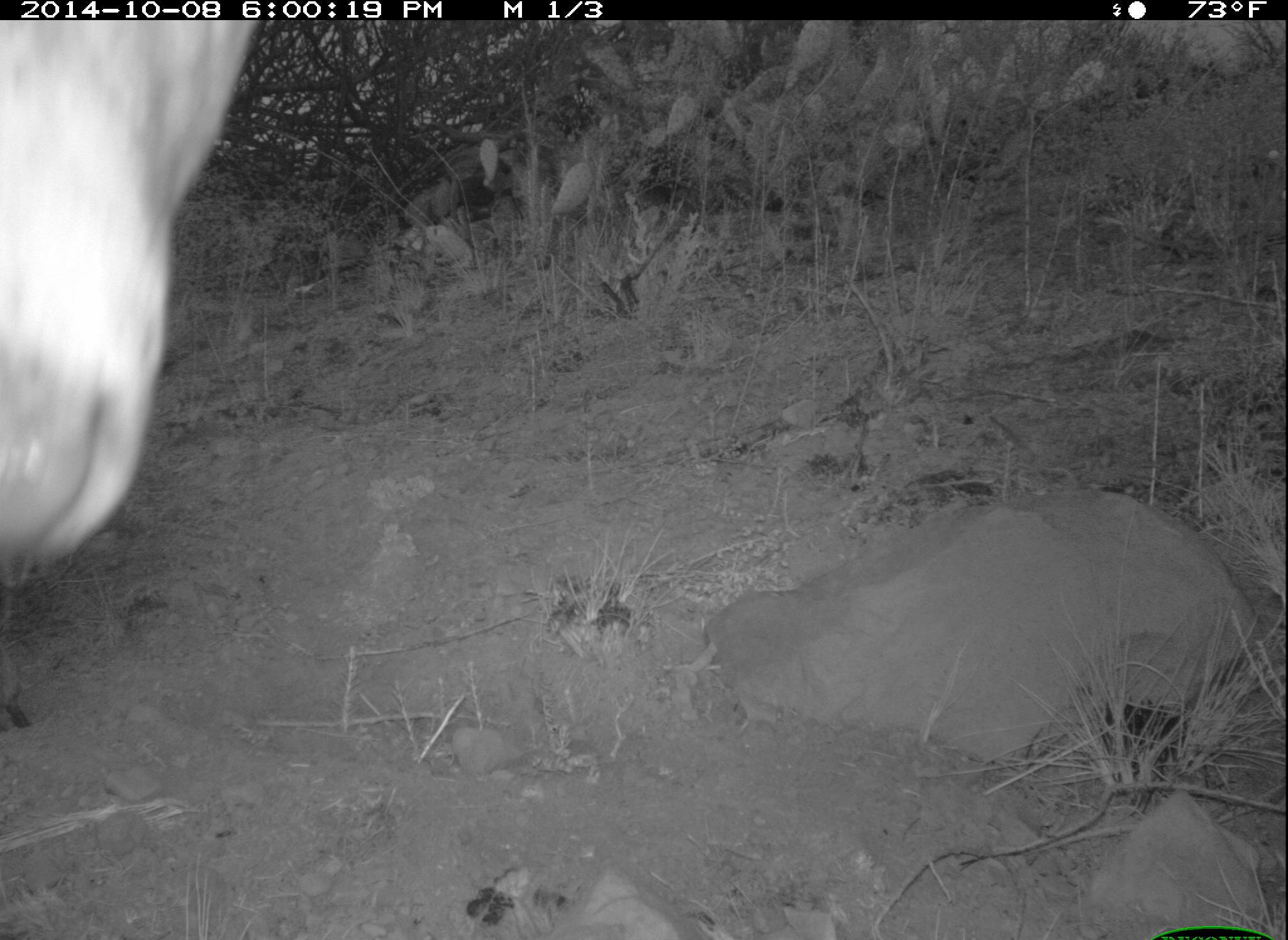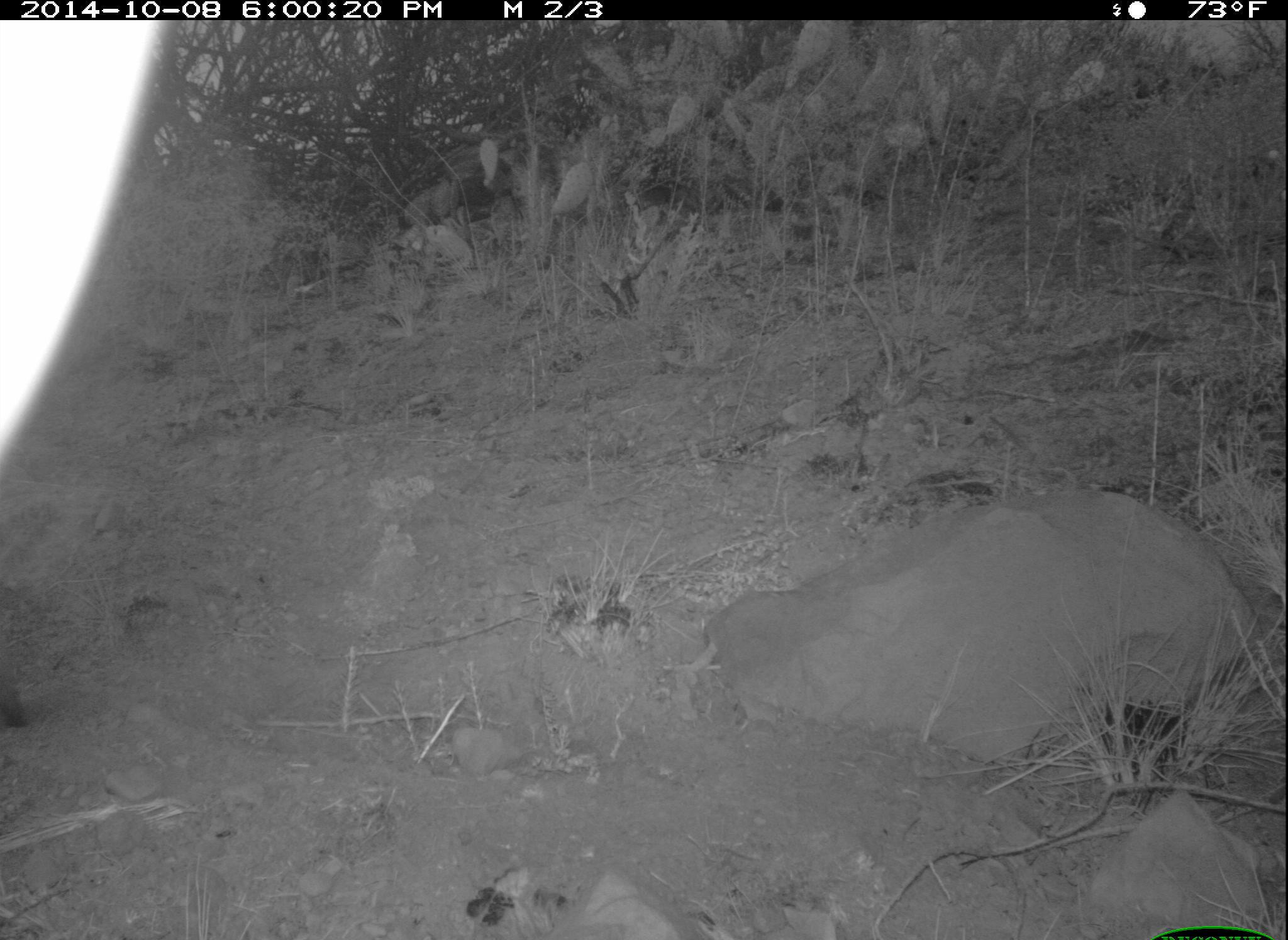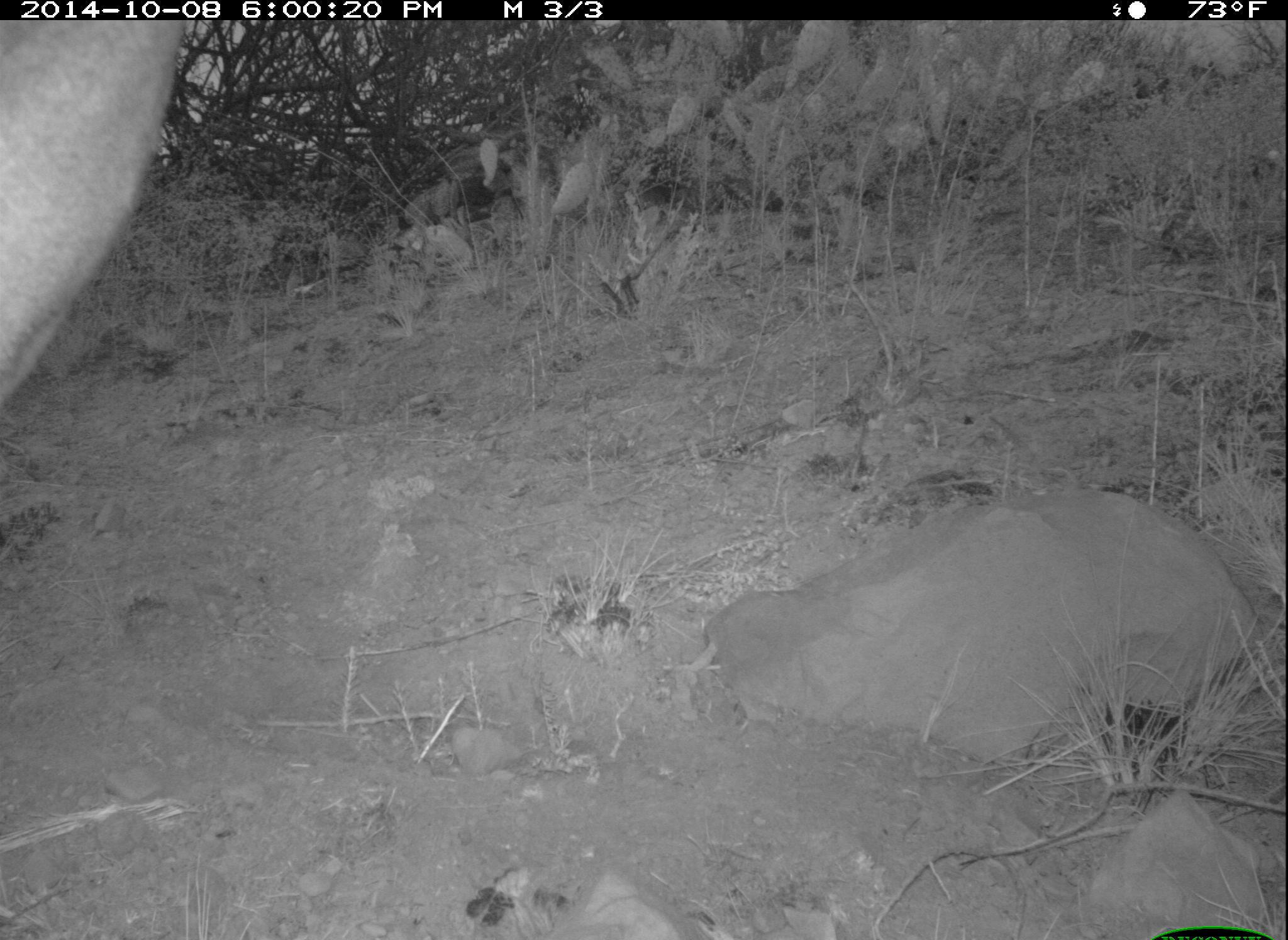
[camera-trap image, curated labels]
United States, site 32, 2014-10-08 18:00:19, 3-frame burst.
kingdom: Animalia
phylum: Chordata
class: Mammalia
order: Artiodactyla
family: Cervidae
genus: Odocoileus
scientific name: Odocoileus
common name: deer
Deer (Odocoileus).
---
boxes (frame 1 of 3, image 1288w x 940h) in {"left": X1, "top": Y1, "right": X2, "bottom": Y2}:
deer: {"left": 0, "top": 18, "right": 255, "bottom": 577}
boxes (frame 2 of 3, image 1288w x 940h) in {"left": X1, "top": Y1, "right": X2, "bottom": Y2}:
deer: {"left": 0, "top": 18, "right": 163, "bottom": 460}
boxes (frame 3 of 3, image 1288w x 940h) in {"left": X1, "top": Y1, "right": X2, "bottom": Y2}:
deer: {"left": 0, "top": 20, "right": 184, "bottom": 427}